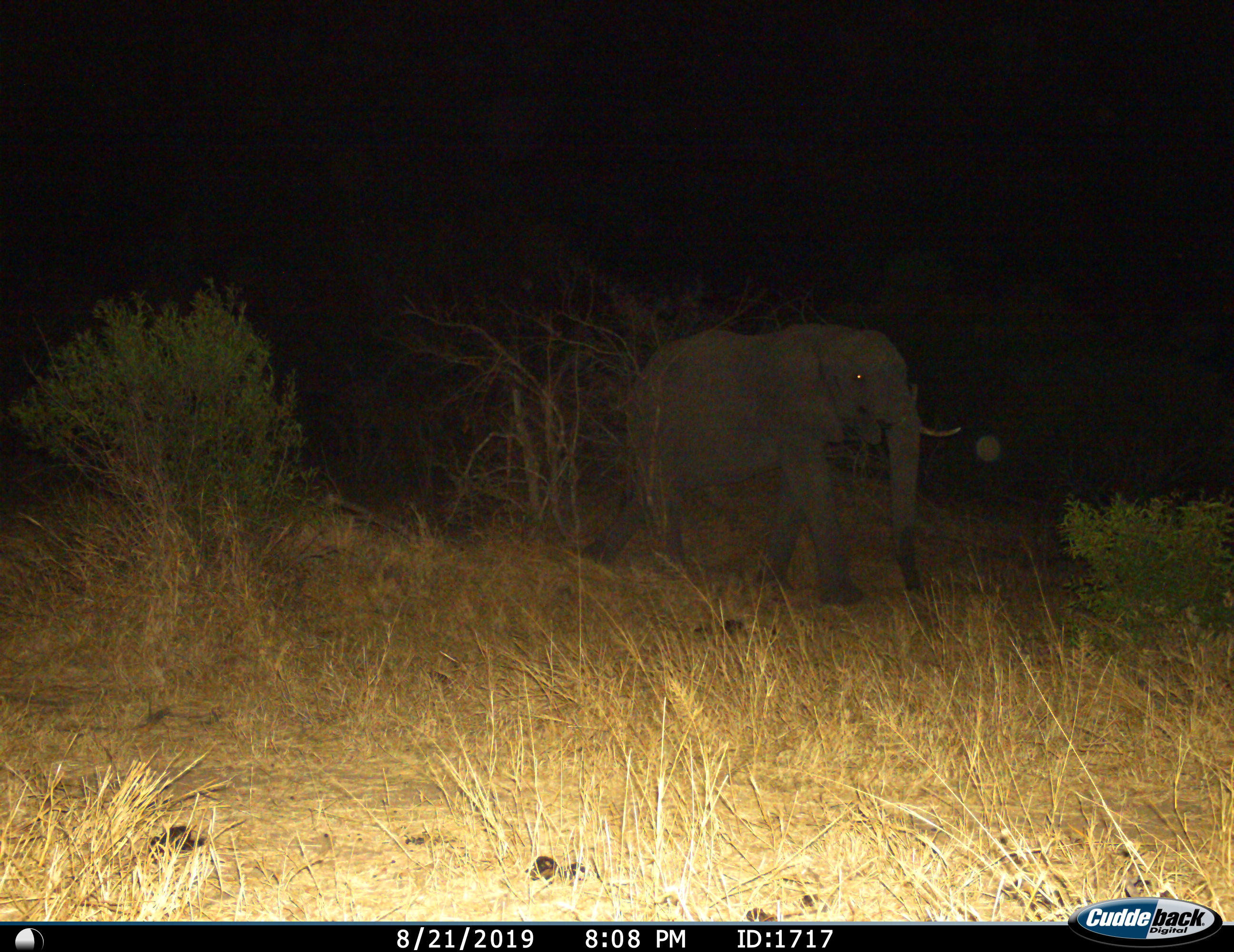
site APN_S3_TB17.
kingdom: Animalia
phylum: Chordata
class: Mammalia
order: Proboscidea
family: Elephantidae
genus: Loxodonta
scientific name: Loxodonta africana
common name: african bush elephant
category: elephant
Elephant (african bush elephant) (Loxodonta africana), count 1. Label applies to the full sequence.